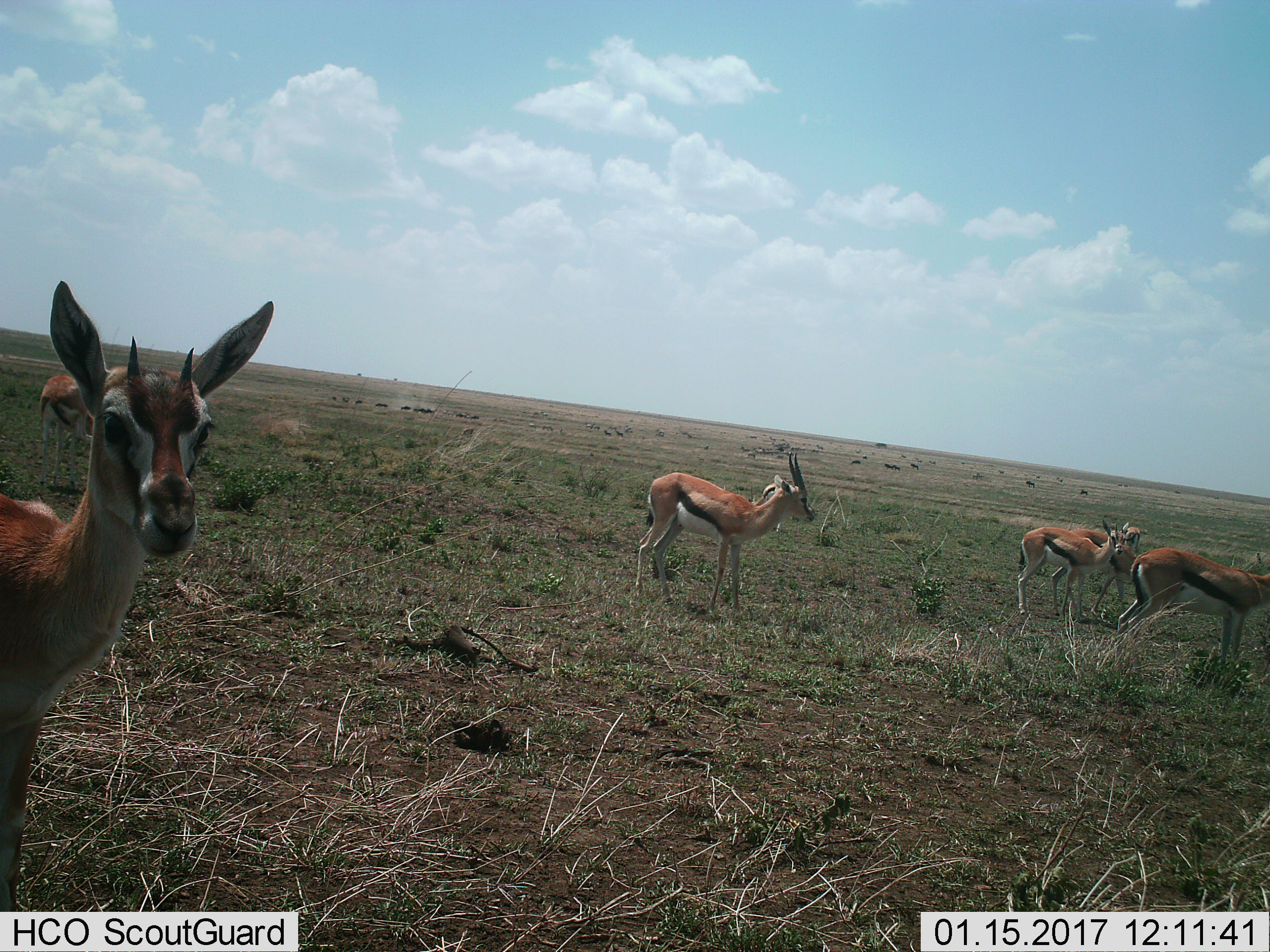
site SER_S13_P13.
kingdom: Animalia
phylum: Chordata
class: Mammalia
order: Artiodactyla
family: Bovidae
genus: Eudorcas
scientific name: Eudorcas thomsonii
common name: thomson's gazelle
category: gazellethomsons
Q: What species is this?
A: Gazellethomsons (thomson's gazelle) (Eudorcas thomsonii).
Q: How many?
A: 6.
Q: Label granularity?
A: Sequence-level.